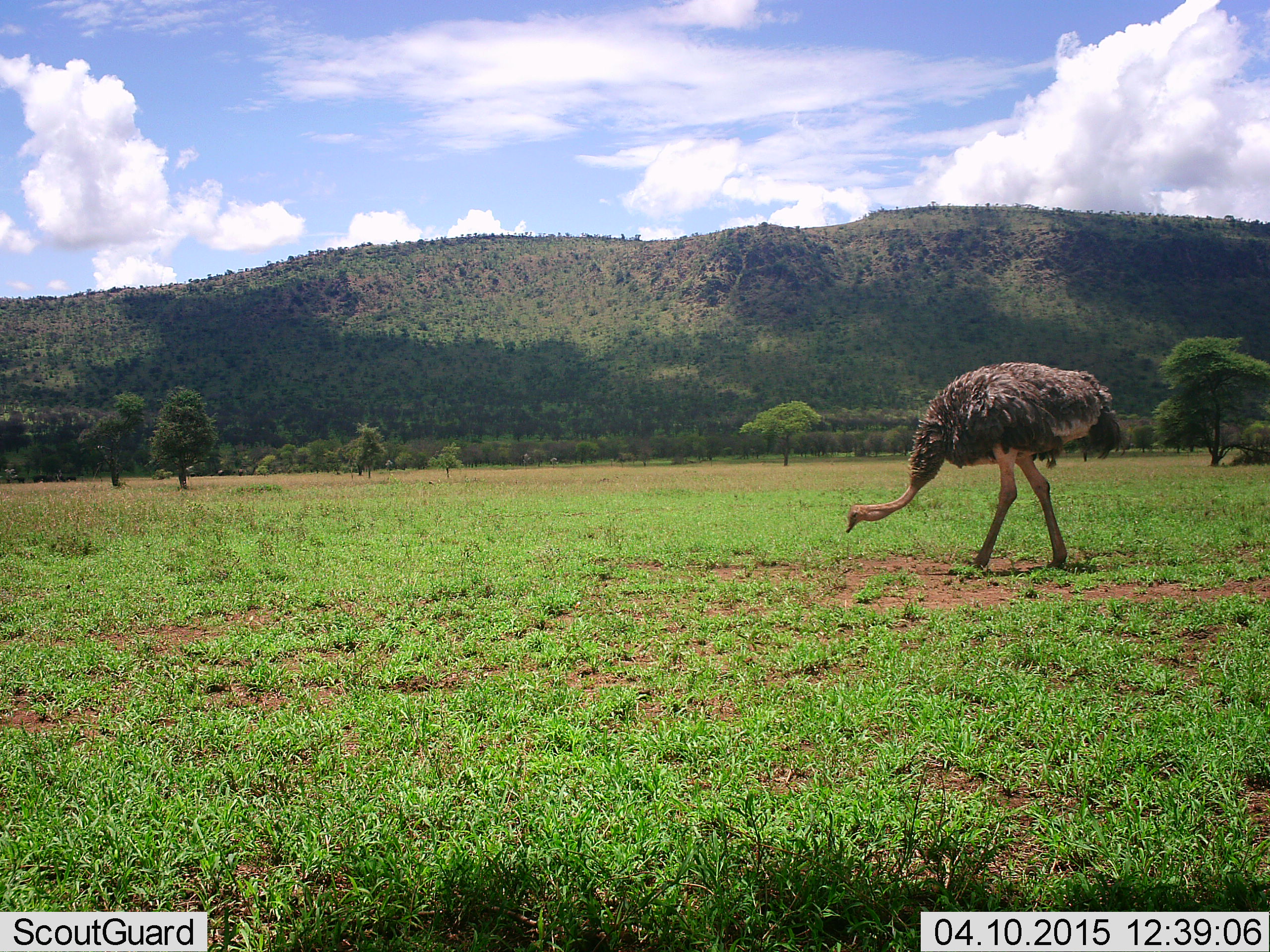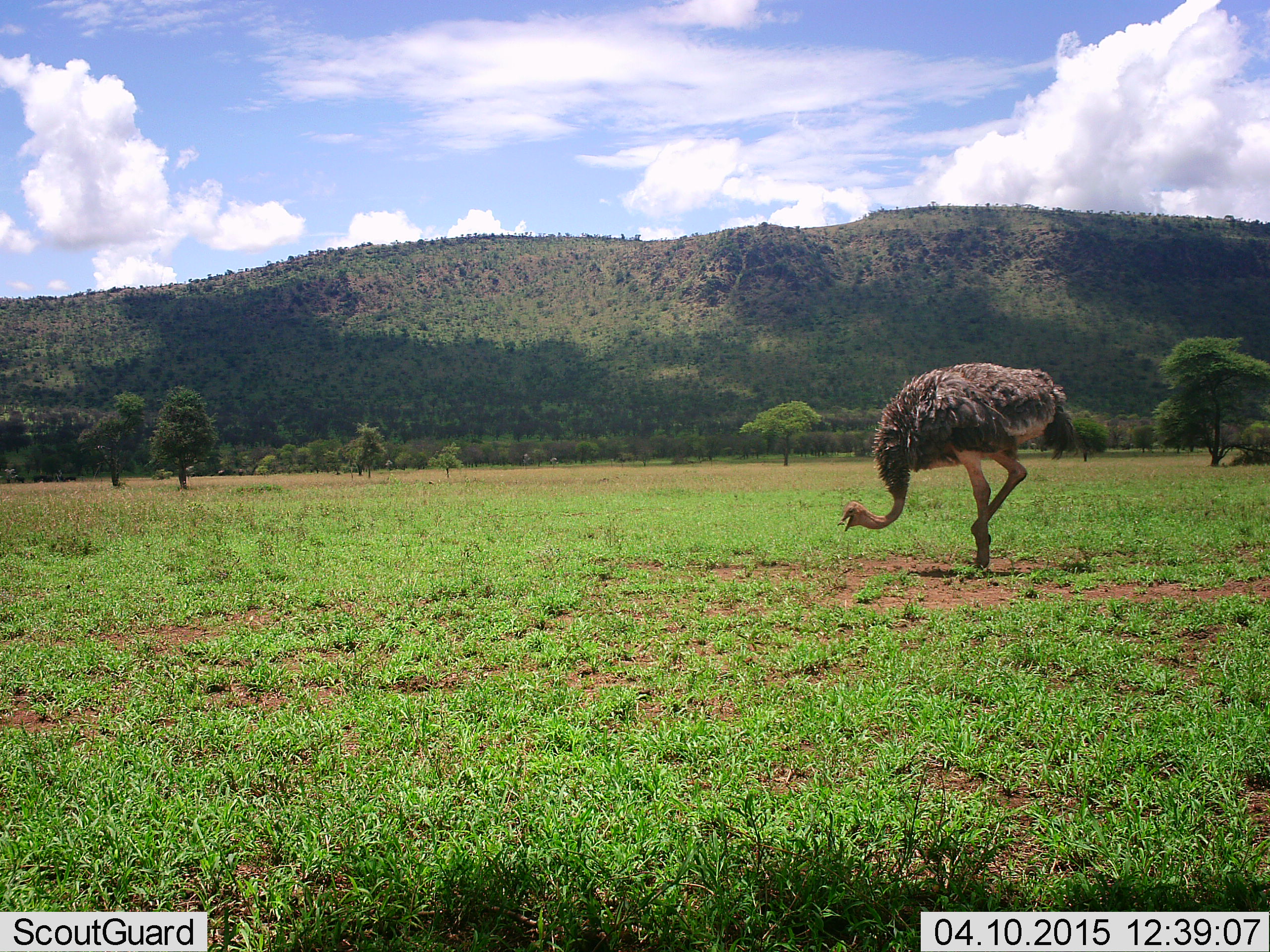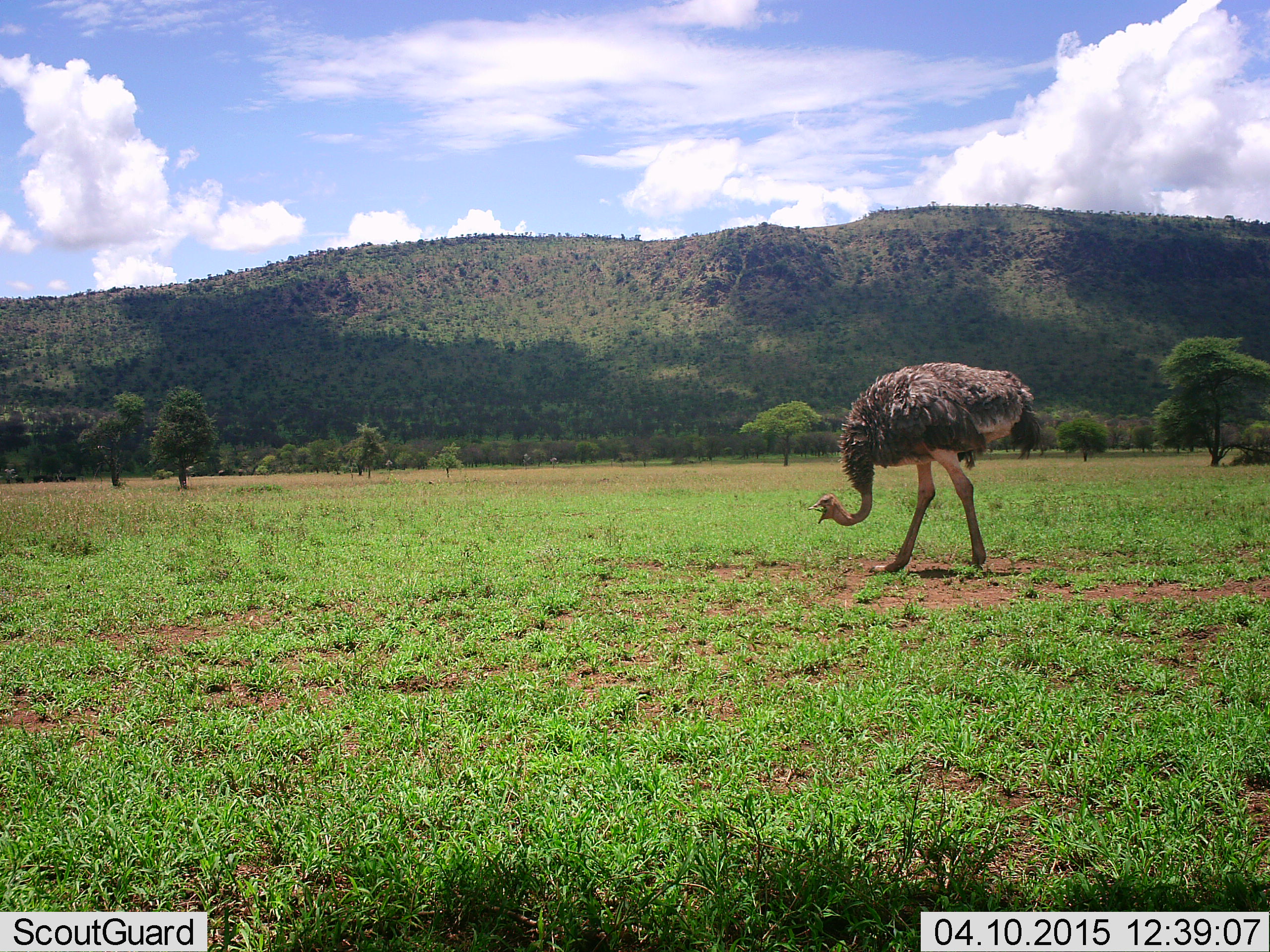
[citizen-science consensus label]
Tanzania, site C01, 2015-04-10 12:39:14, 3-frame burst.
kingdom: Animalia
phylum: Chordata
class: Aves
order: Struthioniformes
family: Struthionidae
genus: Struthio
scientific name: Struthio camelus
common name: ostrich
Ostrich (Struthio camelus), count 1. Behavior (volunteer vote fractions): standing 0%, resting 0%, moving 60%, interacting 0%. Young present (vote fraction): 0%. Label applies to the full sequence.